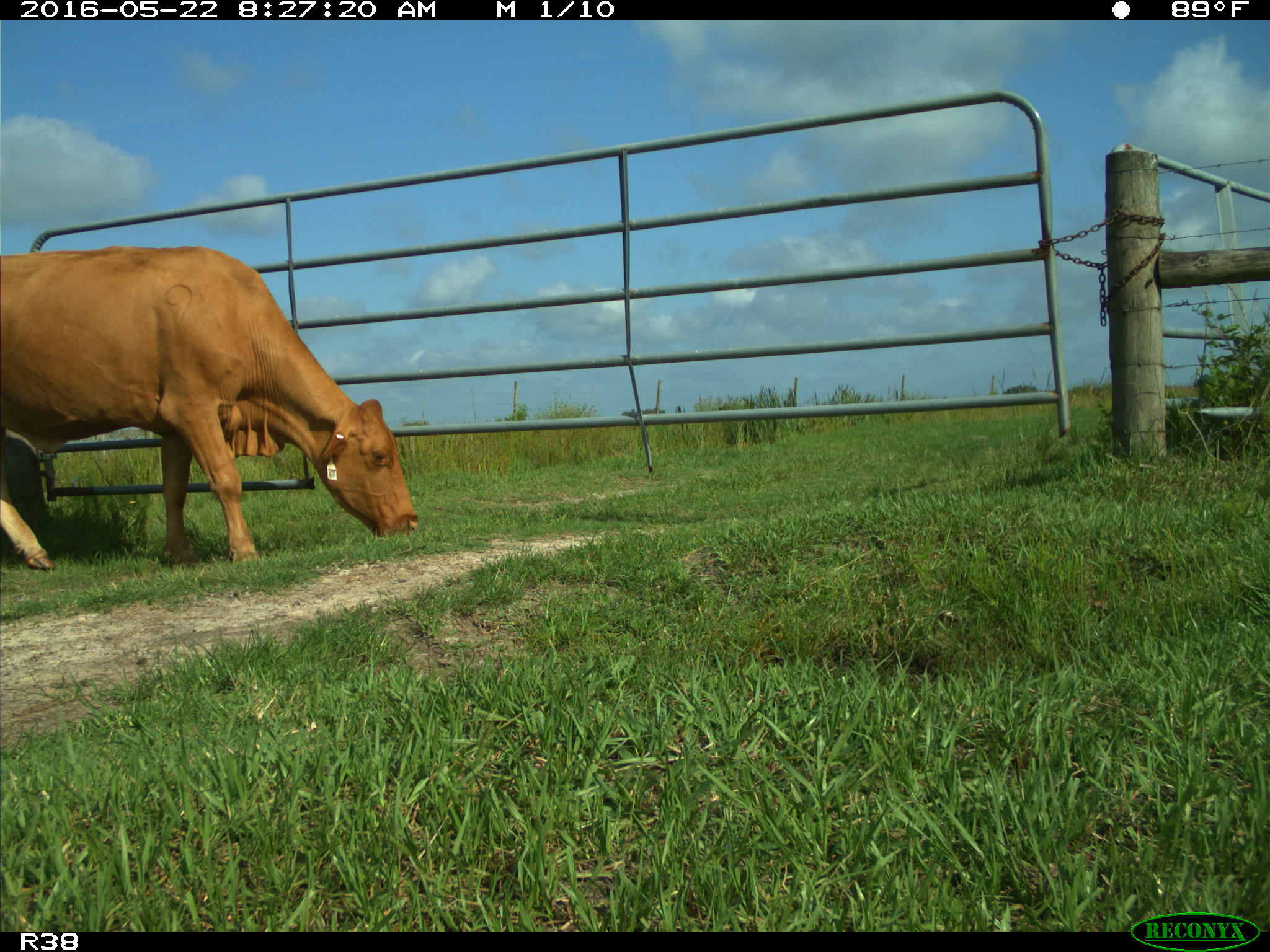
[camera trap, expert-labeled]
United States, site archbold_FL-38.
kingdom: Animalia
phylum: Chordata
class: Mammalia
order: Artiodactyla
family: Bovidae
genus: Bos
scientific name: Bos taurus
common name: domestic cow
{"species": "Bos taurus (domestic cow)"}